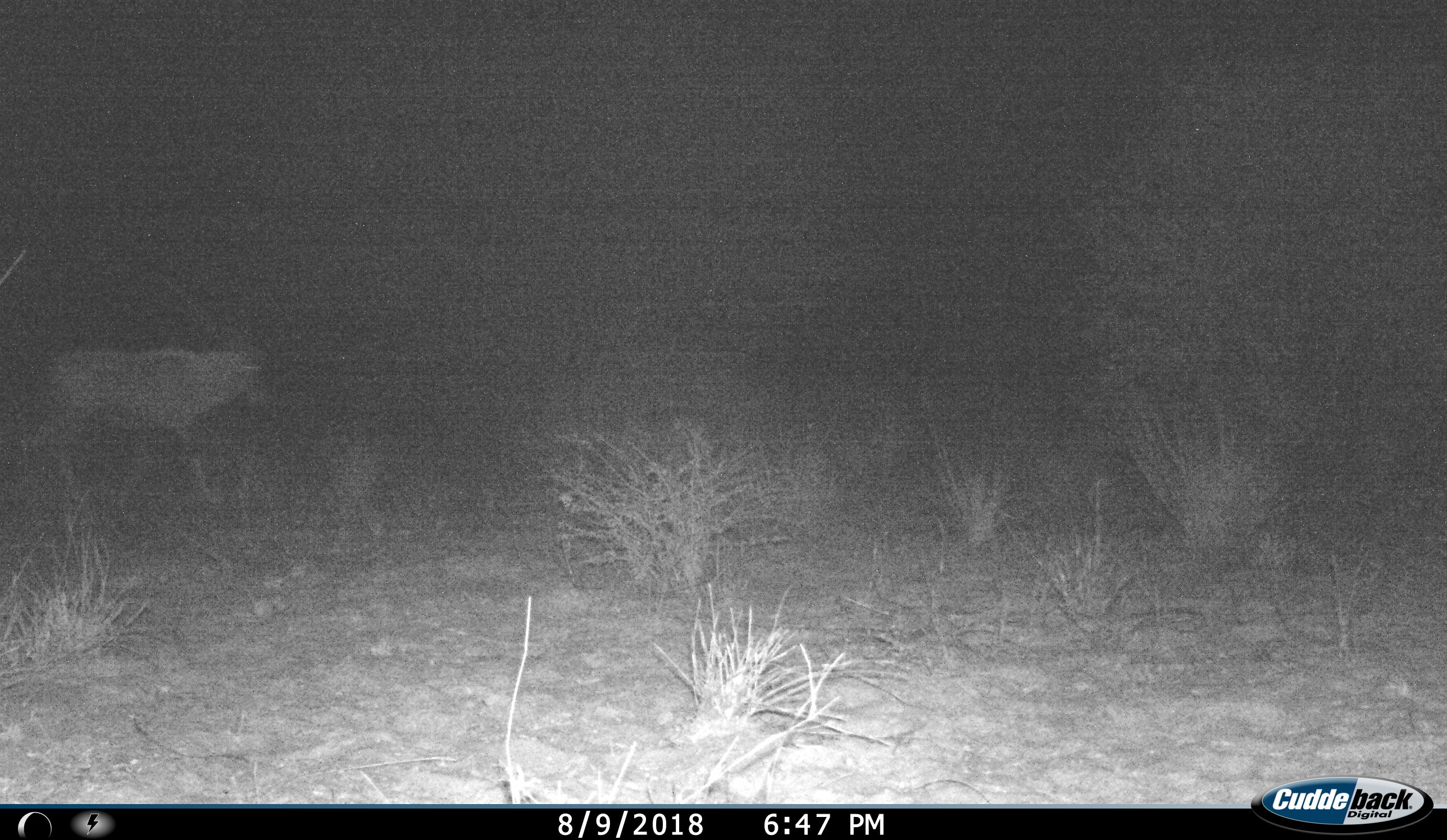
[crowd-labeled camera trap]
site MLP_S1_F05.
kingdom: Animalia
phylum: Chordata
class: Mammalia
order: Artiodactyla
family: Bovidae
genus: Oryx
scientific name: Oryx gazella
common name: gemsbok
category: oryx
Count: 1.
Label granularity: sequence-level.